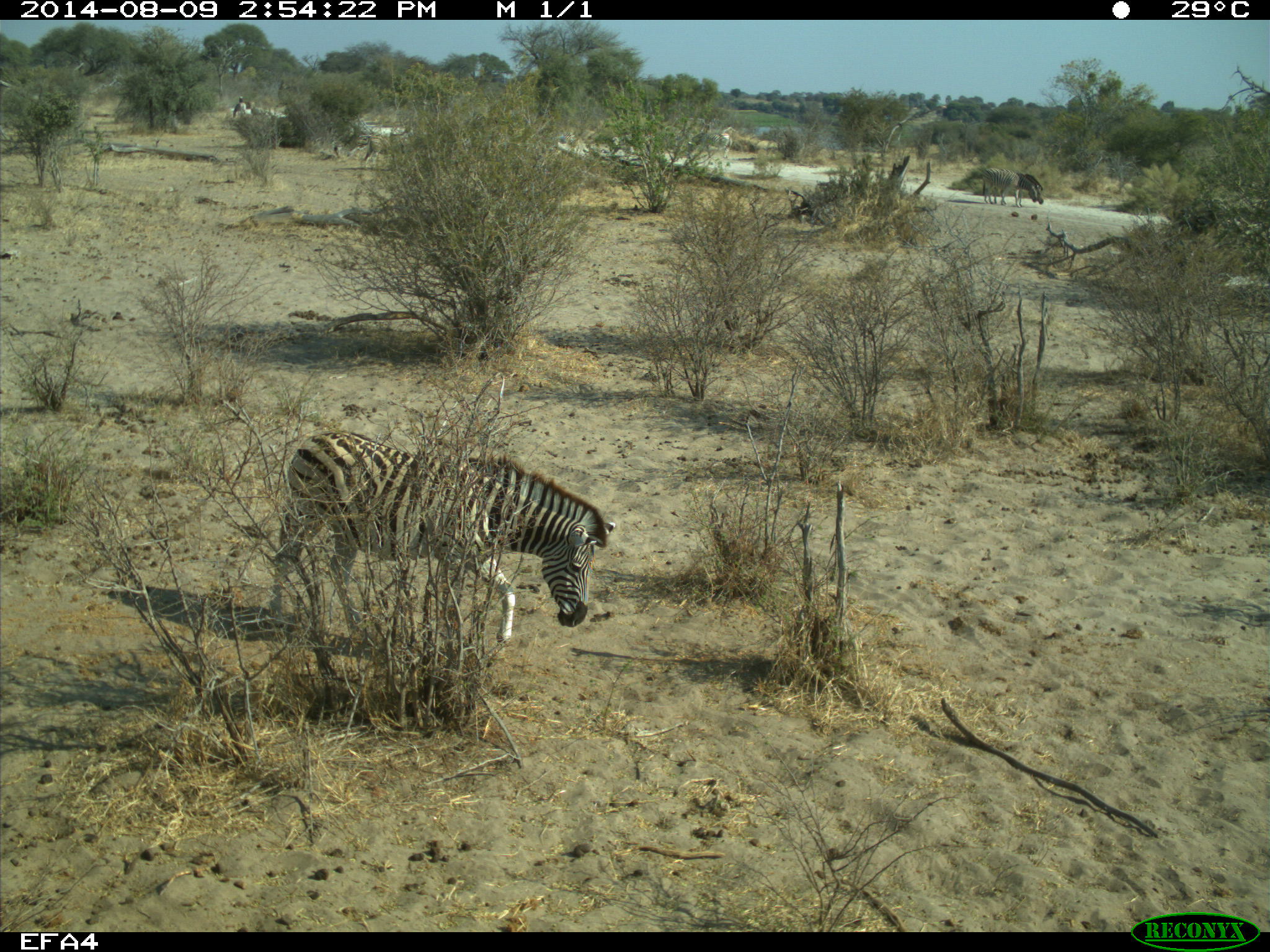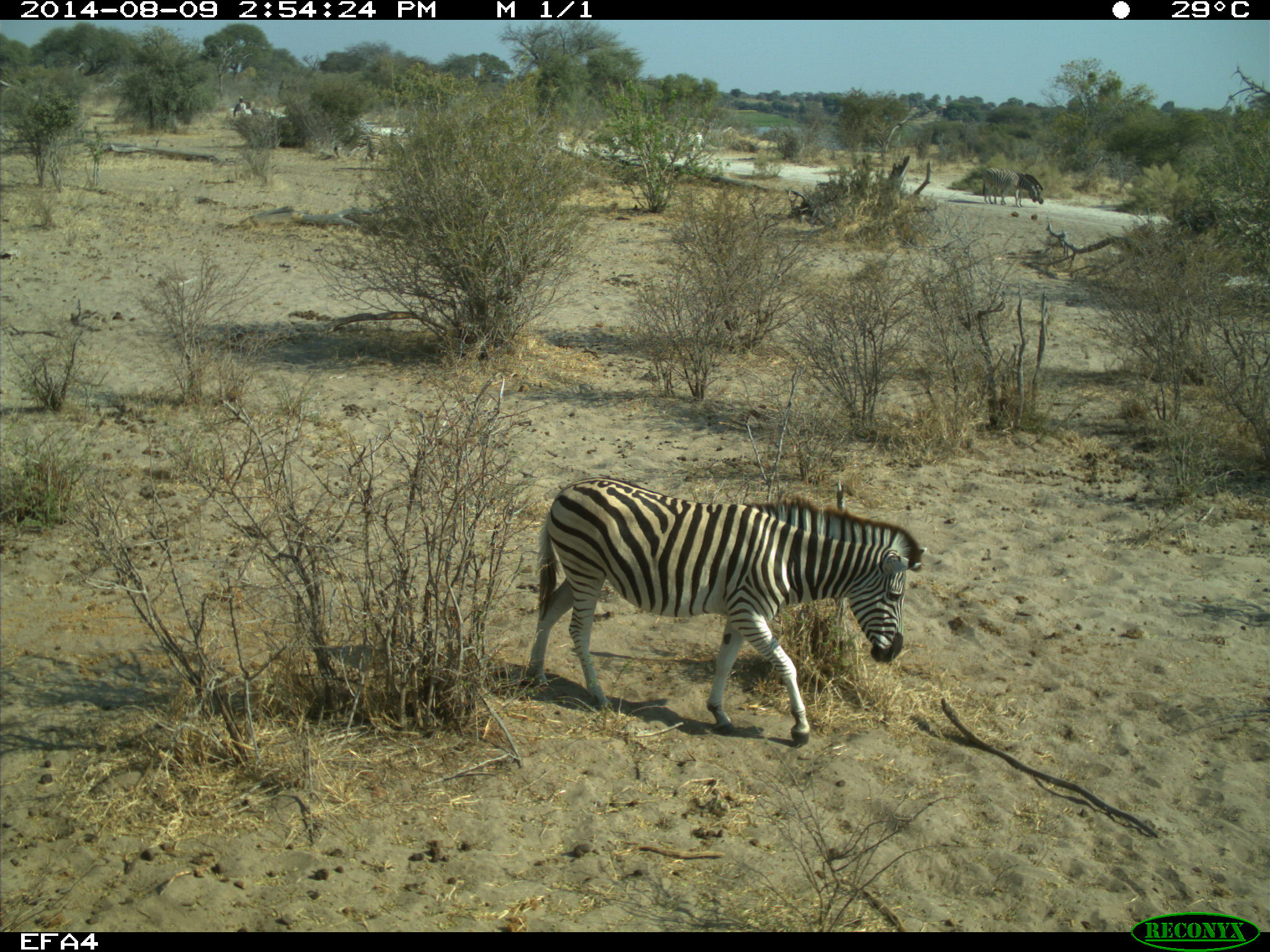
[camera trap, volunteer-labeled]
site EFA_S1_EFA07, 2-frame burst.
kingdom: Animalia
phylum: Chordata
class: Mammalia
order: Perissodactyla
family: Equidae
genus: Equus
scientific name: Equus quagga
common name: plains zebra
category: zebraplains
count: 6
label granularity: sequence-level